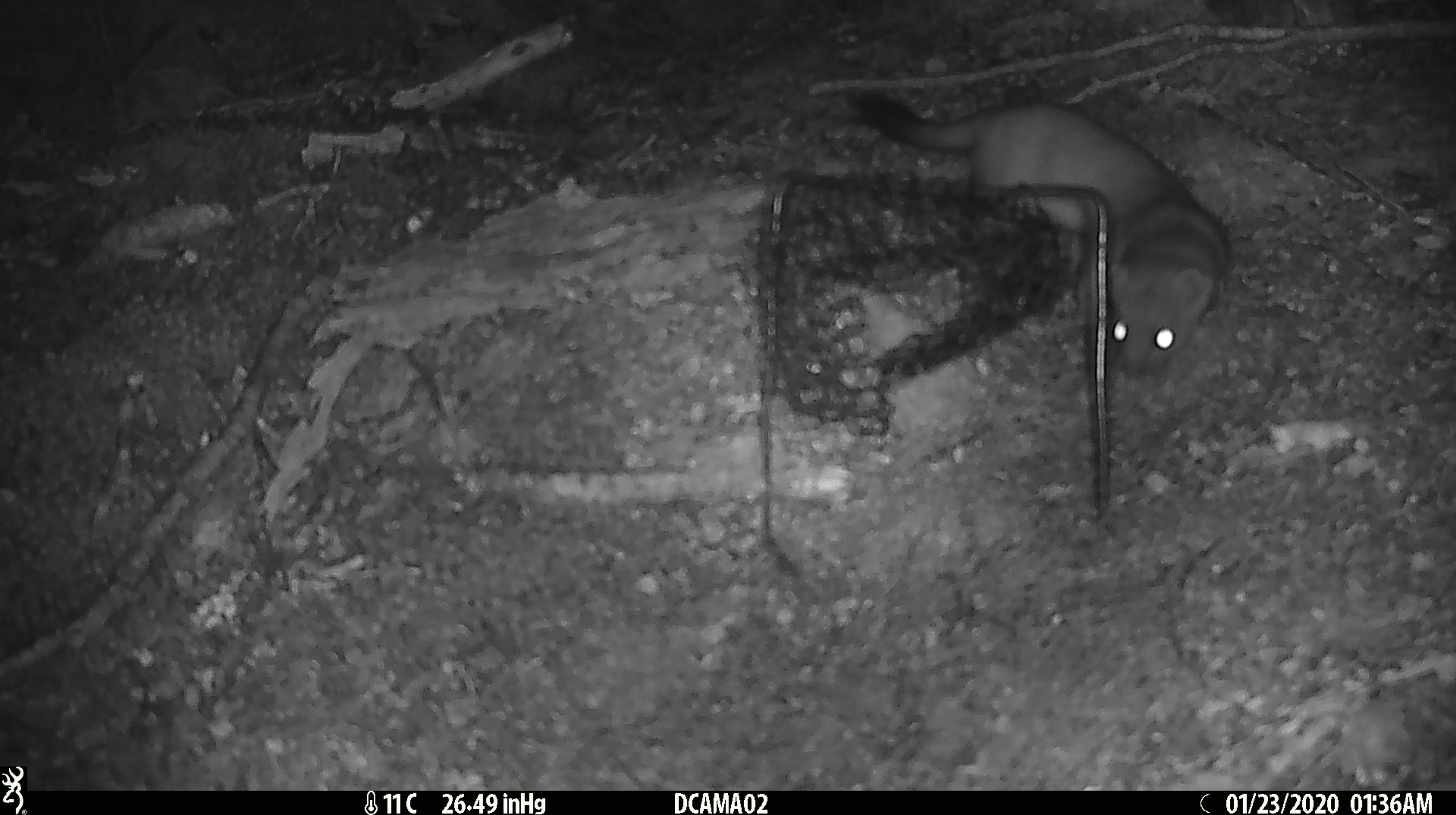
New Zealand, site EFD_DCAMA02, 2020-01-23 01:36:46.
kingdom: Animalia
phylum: Chordata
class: Mammalia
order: Carnivora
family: Mustelidae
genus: Mustela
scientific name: Mustela erminea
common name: stoat